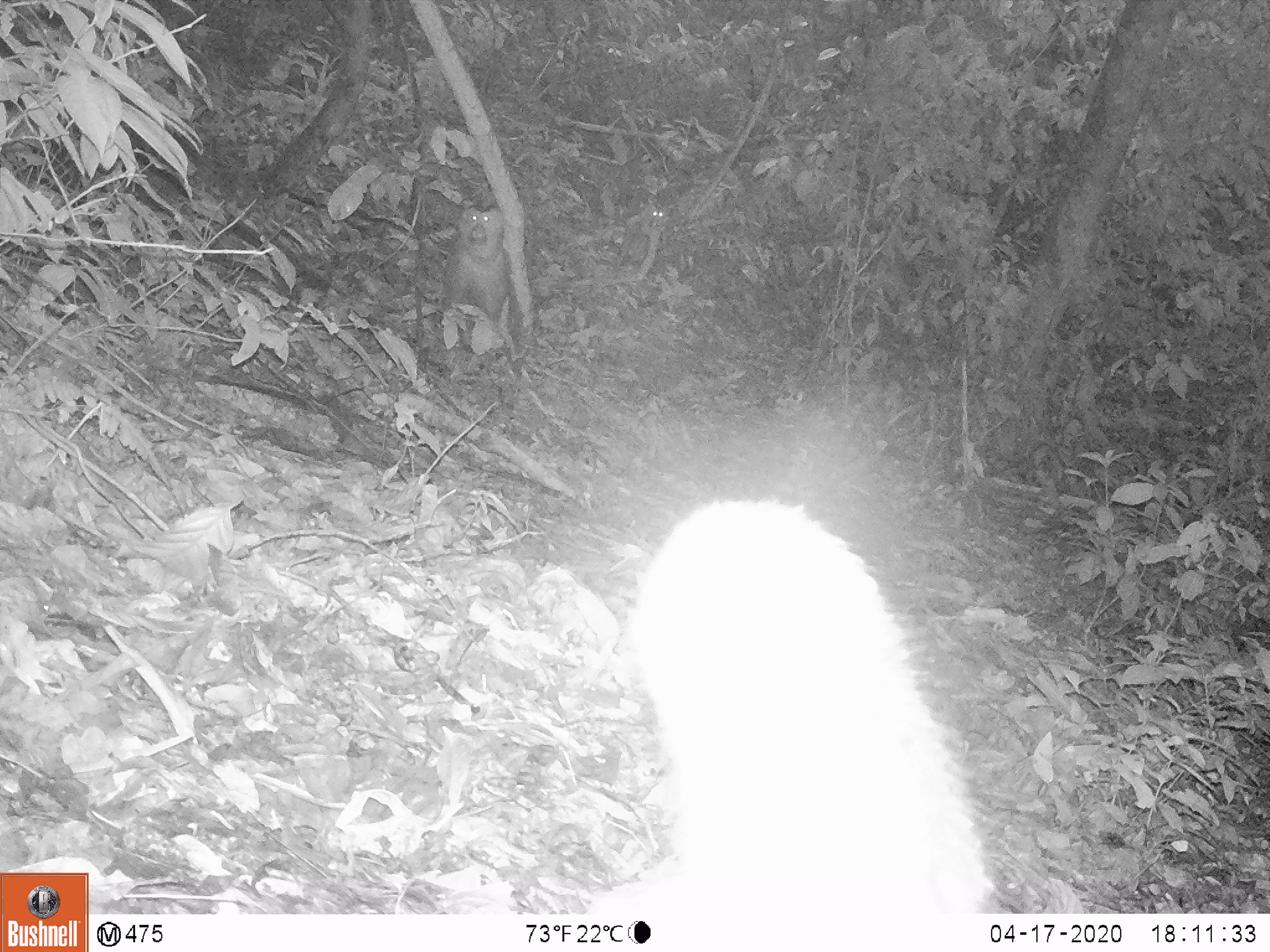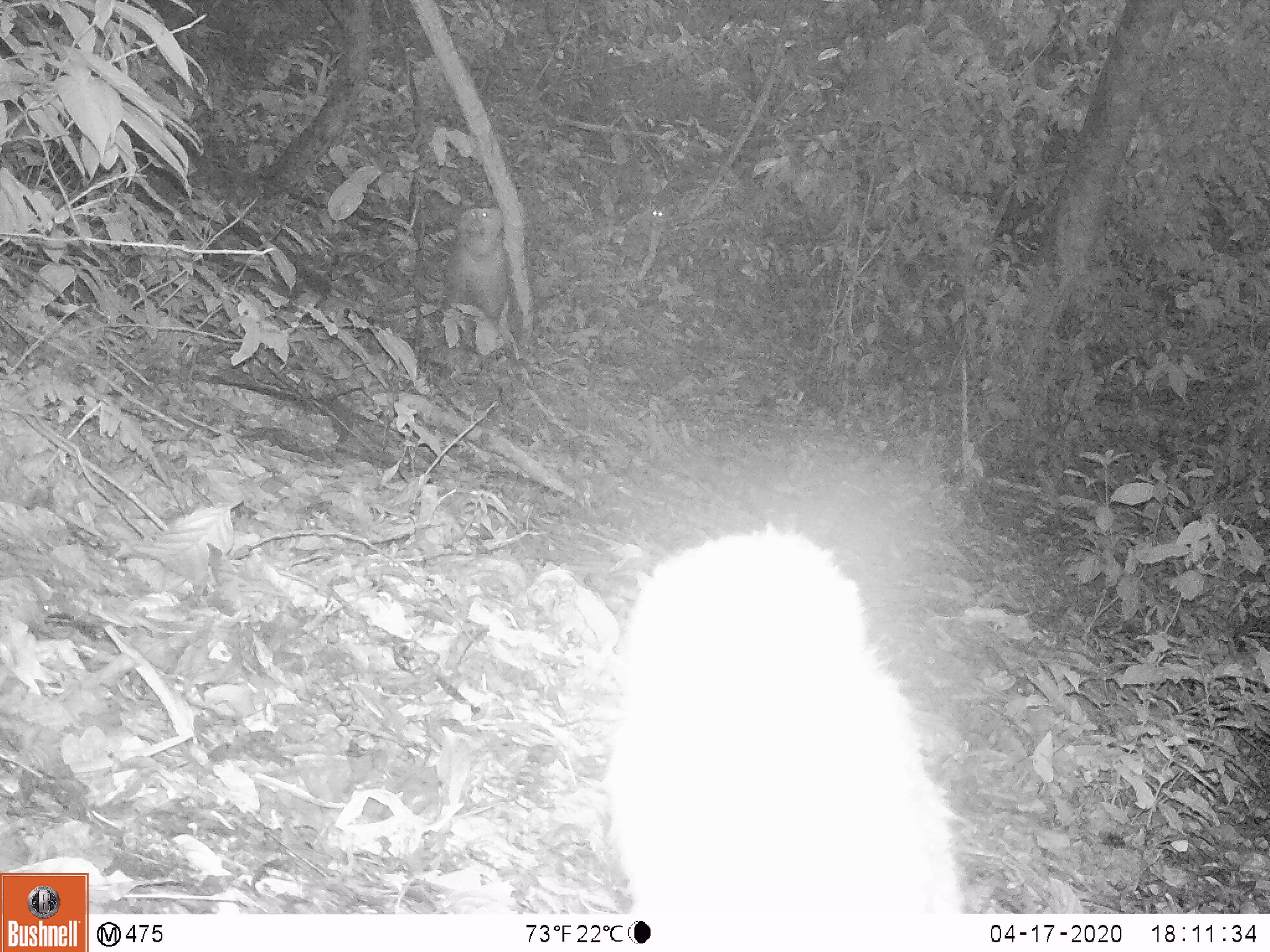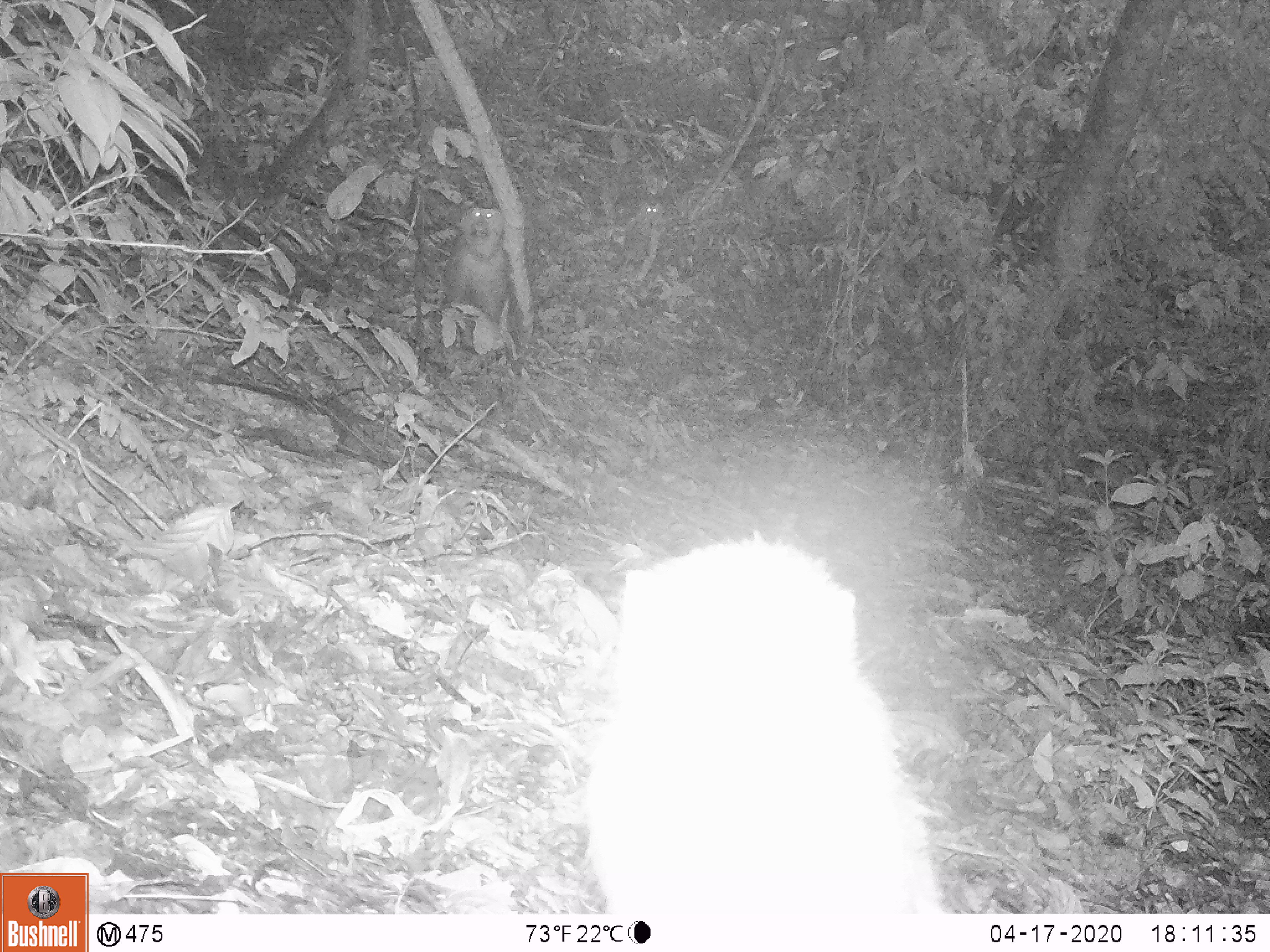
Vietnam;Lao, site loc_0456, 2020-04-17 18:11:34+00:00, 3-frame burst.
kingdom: Animalia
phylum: Chordata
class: Mammalia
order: Primates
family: Cercopithecidae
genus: Macaca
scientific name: Macaca nemestrina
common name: pig-tailed macaque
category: pig tailed macaque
Pig tailed macaque (pig-tailed macaque) (Macaca nemestrina). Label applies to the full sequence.